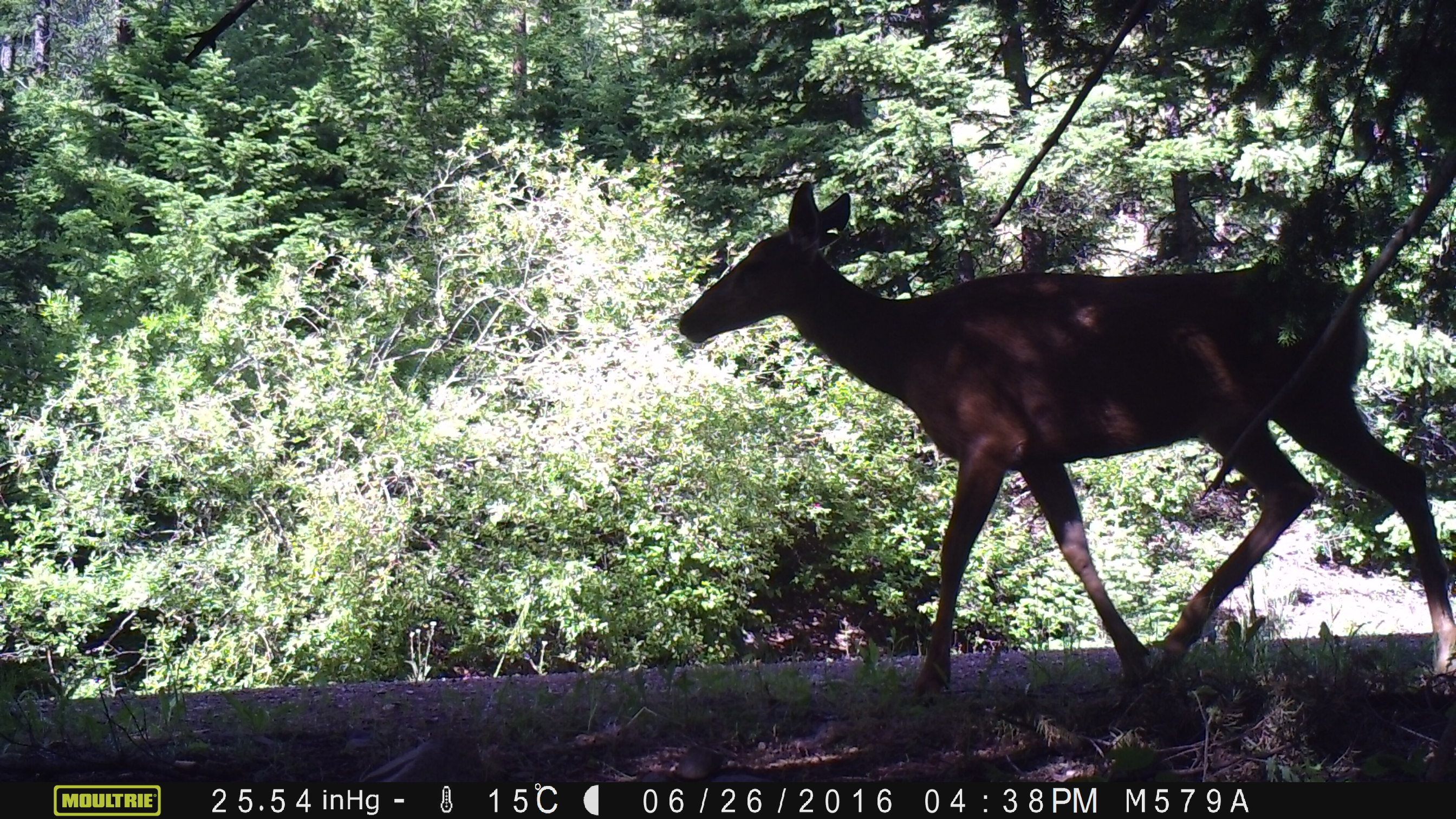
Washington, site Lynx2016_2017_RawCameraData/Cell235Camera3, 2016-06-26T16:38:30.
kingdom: Animalia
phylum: Chordata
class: Mammalia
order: Artiodactyla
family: Cervidae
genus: Odocoileus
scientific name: Odocoileus hemionus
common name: mule deer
Odocoileus hemionus (mule deer). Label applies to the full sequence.